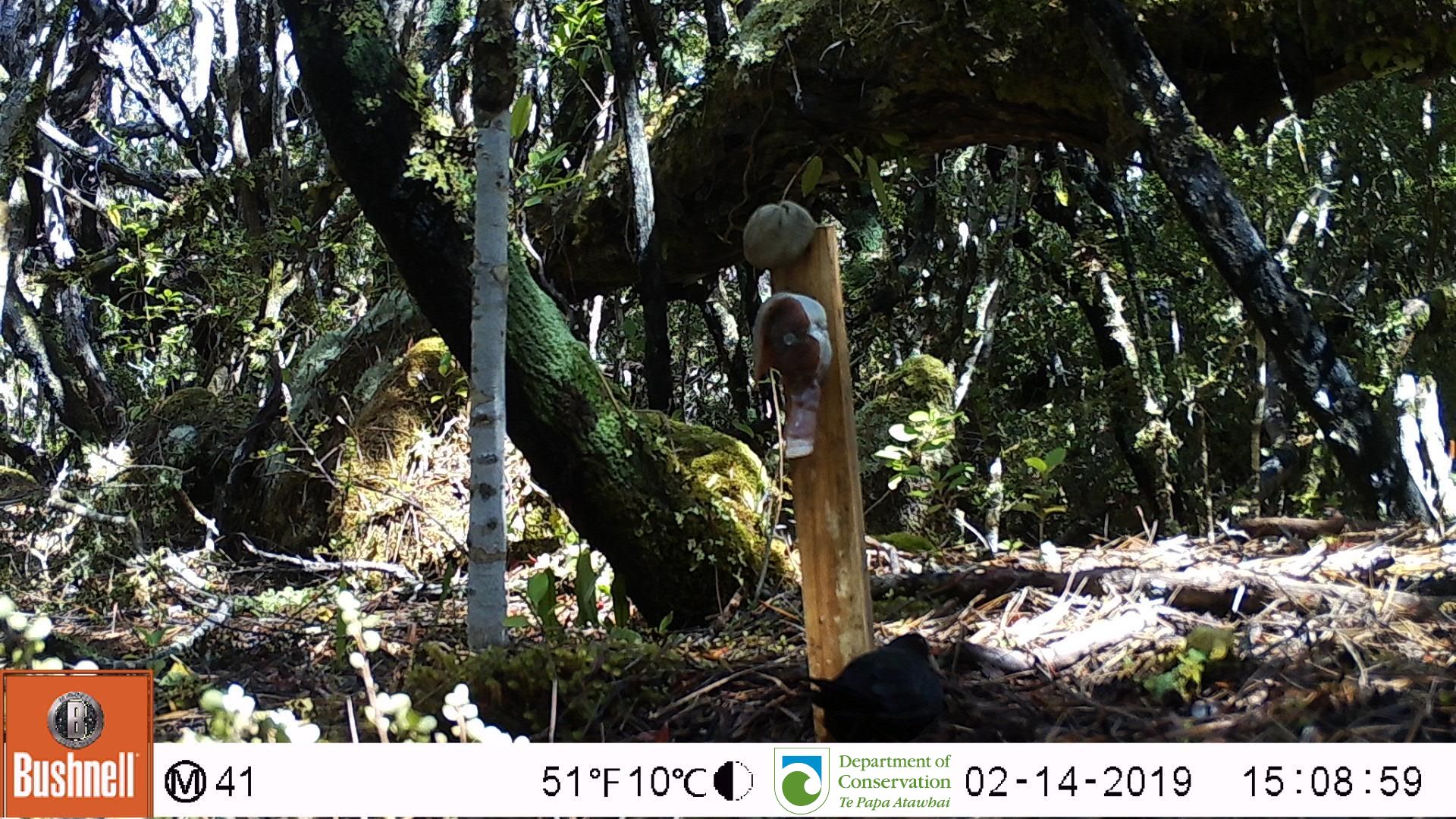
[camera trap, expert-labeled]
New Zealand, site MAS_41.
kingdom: Animalia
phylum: Chordata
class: Aves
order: Passeriformes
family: Turdidae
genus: Turdus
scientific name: Turdus merula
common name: eurasian blackbird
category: blackbird